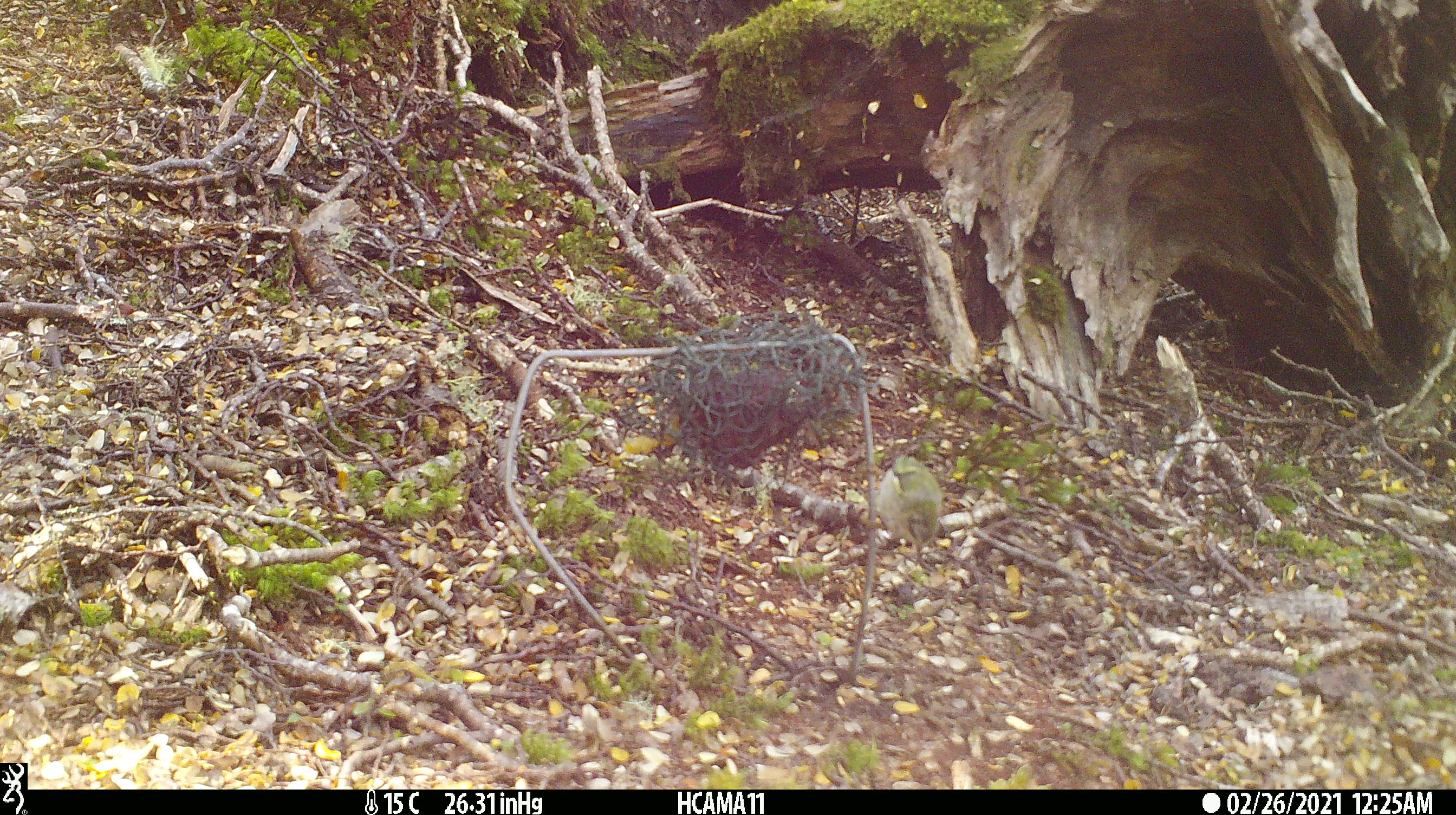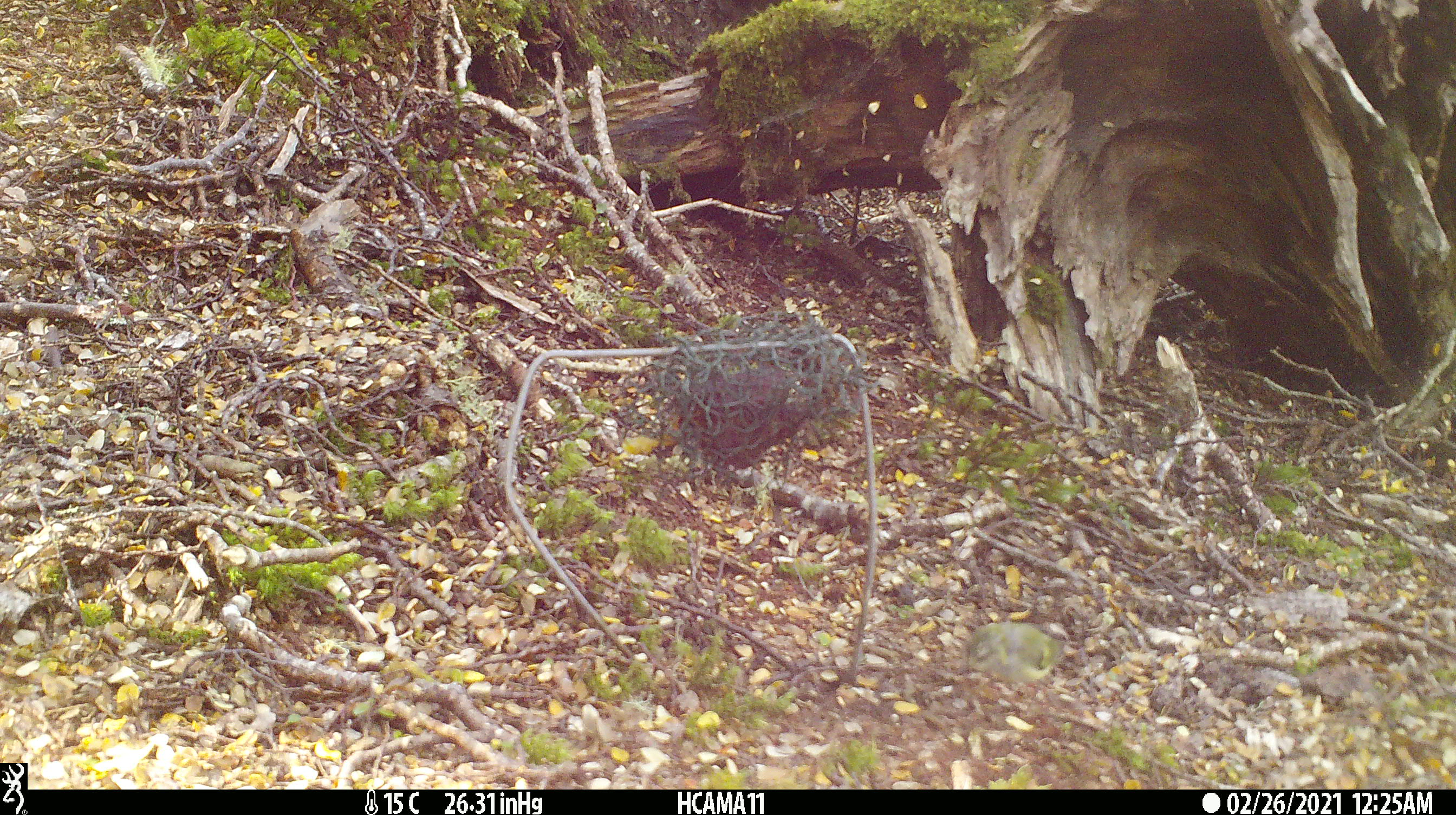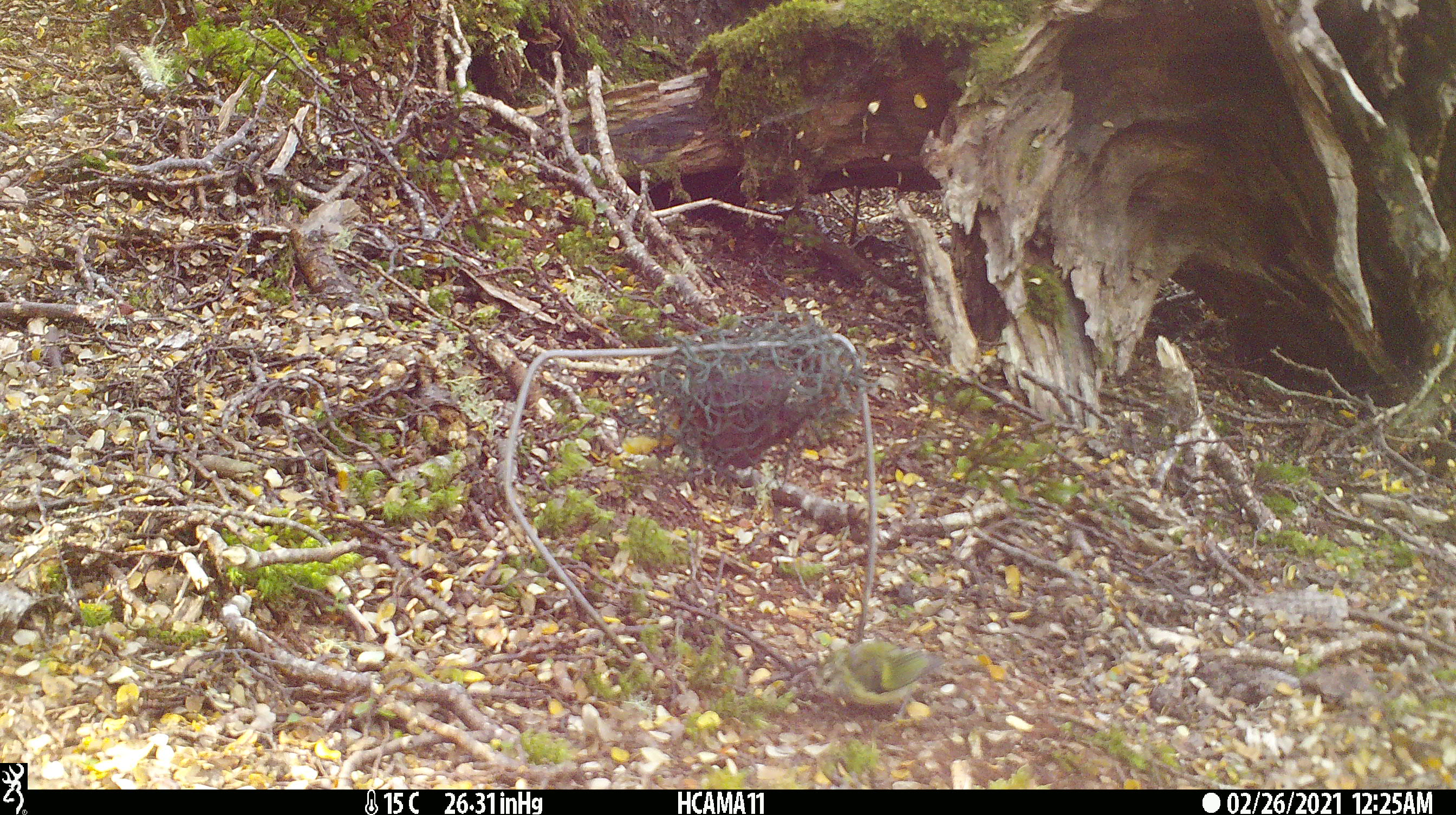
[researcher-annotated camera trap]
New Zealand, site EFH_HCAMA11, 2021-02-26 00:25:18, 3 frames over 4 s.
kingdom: Animalia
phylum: Chordata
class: Aves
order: Passeriformes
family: Acanthisittidae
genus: Acanthisitta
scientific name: Acanthisitta chloris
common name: rifleman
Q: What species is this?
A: Rifleman (Acanthisitta chloris).